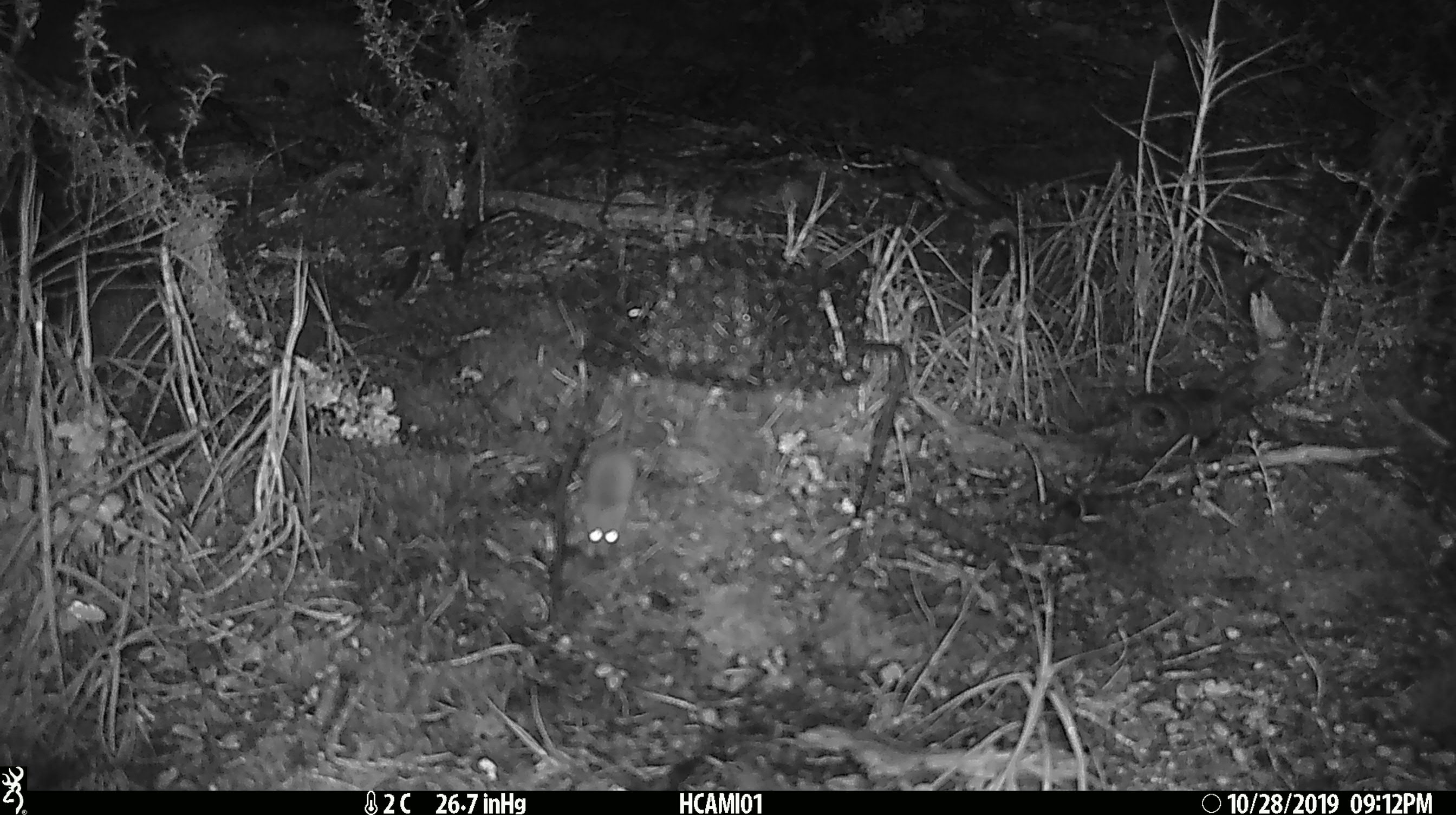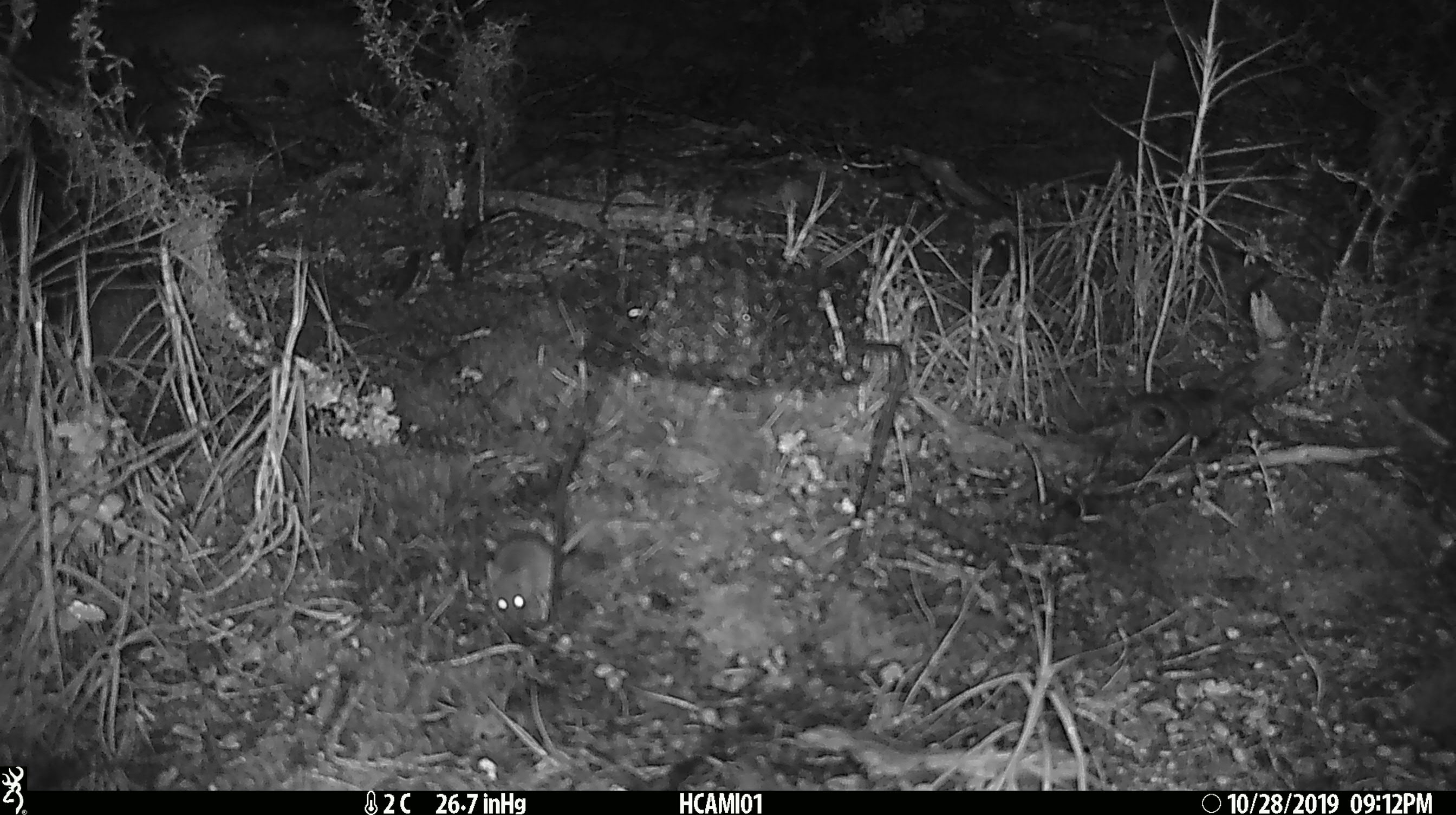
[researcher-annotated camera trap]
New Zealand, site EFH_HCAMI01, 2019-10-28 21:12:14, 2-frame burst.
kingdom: Animalia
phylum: Chordata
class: Mammalia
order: Rodentia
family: Muridae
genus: Mus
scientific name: Mus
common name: mouse